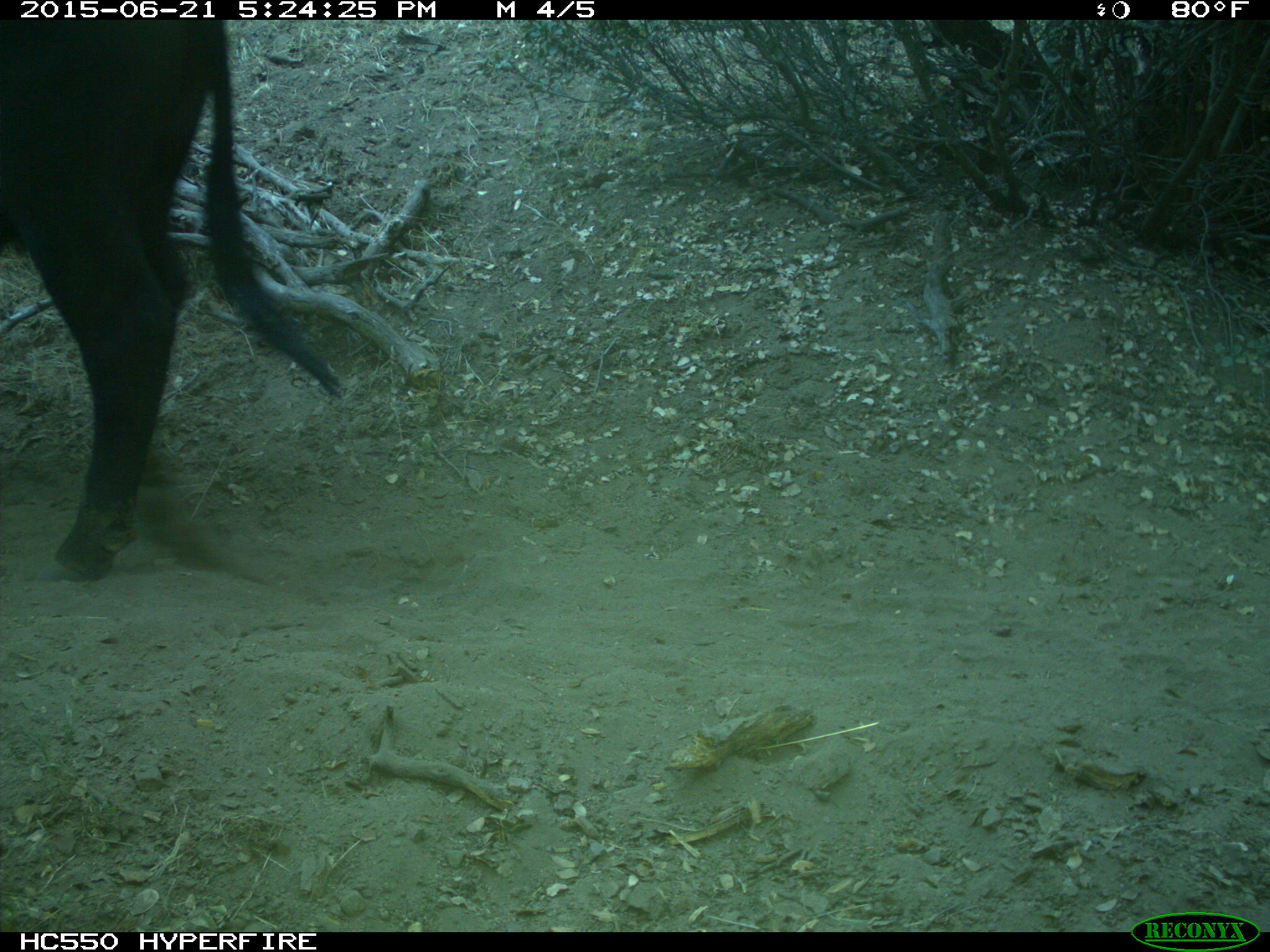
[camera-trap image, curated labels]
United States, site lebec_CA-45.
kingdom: Animalia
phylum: Chordata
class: Mammalia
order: Artiodactyla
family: Bovidae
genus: Bos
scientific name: Bos taurus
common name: domestic cow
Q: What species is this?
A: Bos taurus (domestic cow).